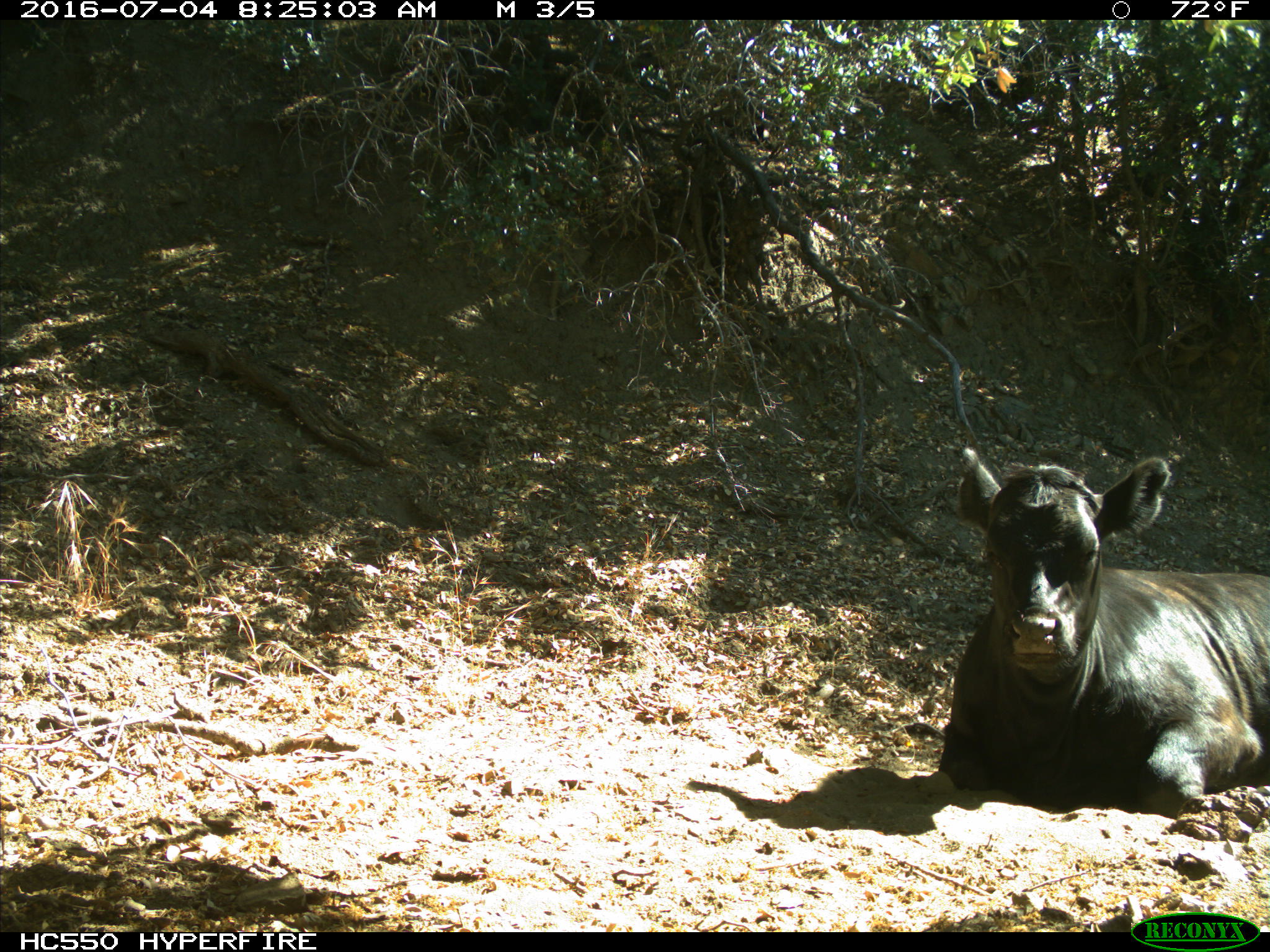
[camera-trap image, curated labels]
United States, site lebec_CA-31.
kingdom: Animalia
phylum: Chordata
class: Mammalia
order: Artiodactyla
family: Bovidae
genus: Bos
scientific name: Bos taurus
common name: domestic cow